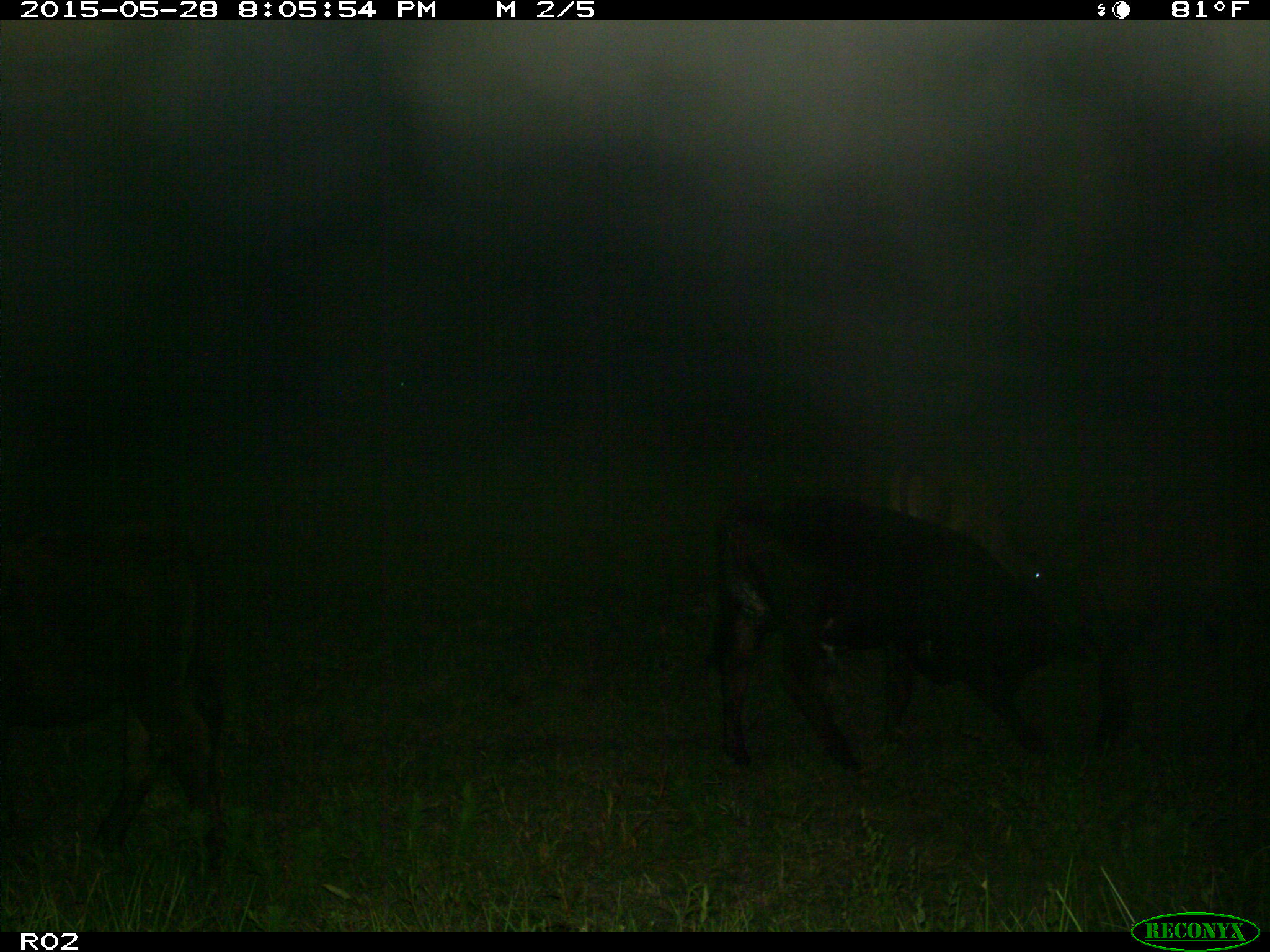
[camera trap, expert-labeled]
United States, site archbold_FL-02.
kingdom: Animalia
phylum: Chordata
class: Mammalia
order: Artiodactyla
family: Bovidae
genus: Bos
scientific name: Bos taurus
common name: domestic cow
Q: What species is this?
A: Bos taurus (domestic cow).